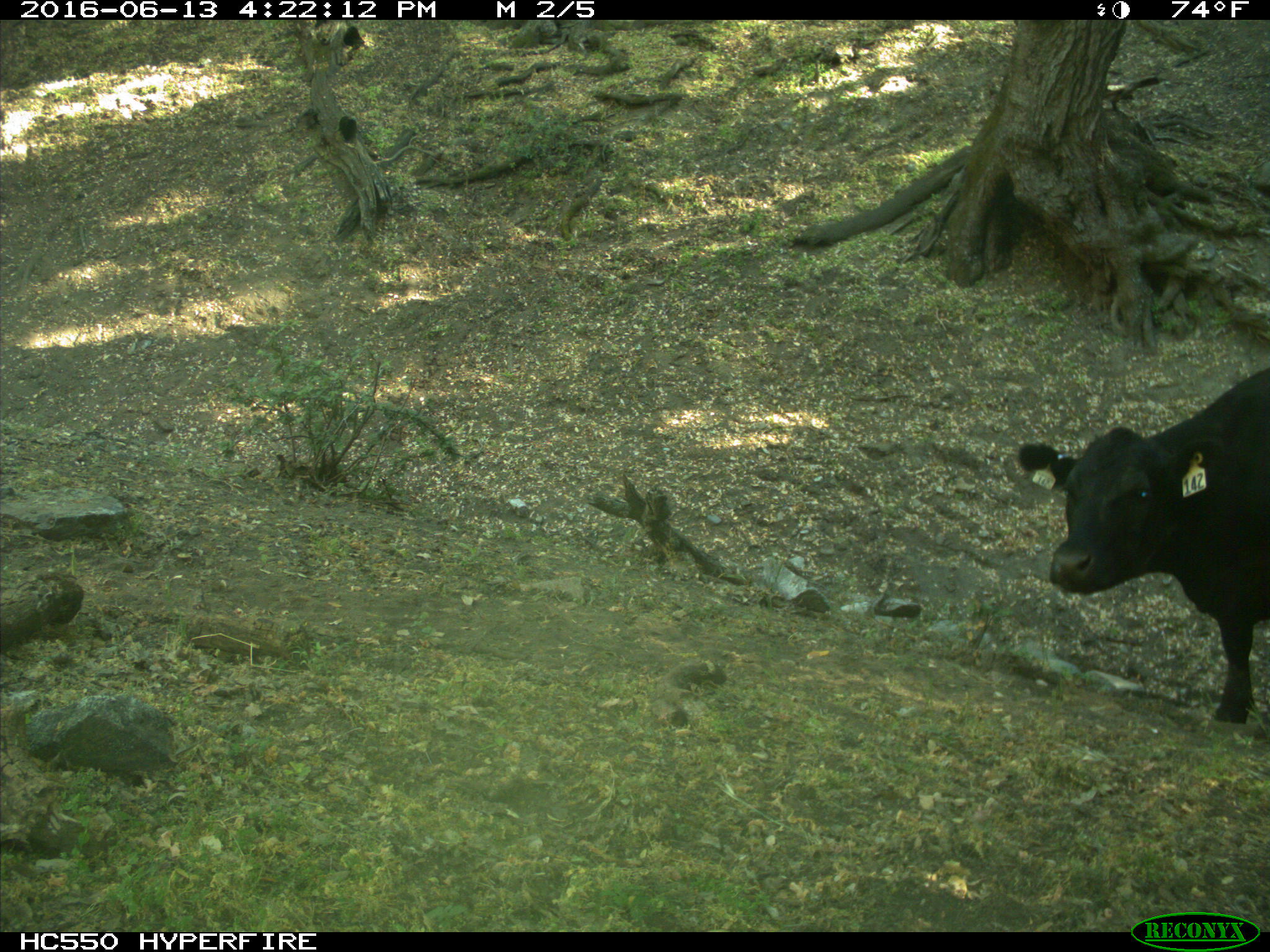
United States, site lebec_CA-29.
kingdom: Animalia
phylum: Chordata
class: Mammalia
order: Artiodactyla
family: Bovidae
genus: Bos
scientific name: Bos taurus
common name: domestic cow